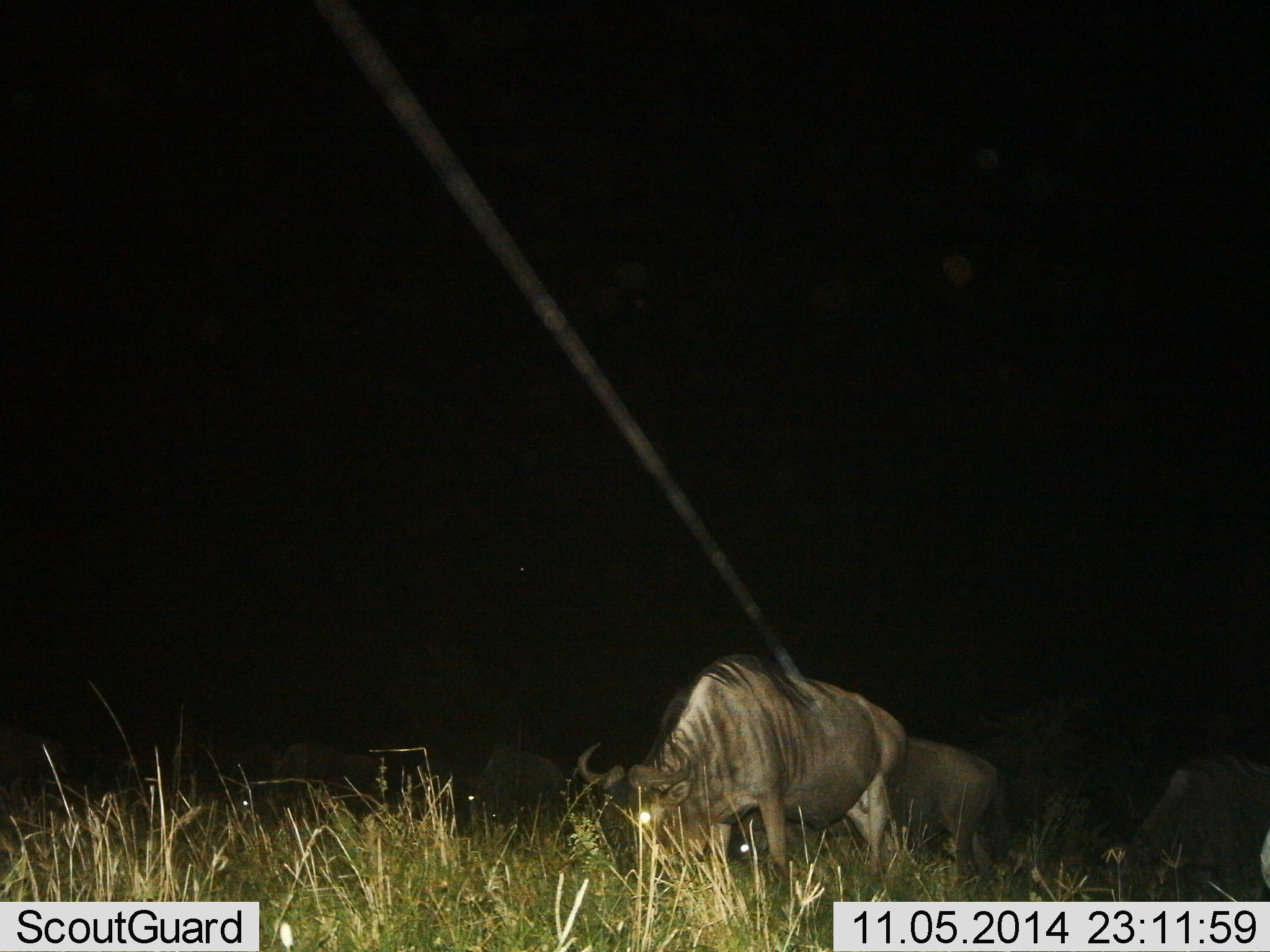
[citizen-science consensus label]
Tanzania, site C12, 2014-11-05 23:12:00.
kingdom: Animalia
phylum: Chordata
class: Mammalia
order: Artiodactyla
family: Bovidae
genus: Connochaetes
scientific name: Connochaetes taurinus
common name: blue wildebeest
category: wildebeest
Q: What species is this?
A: Wildebeest (blue wildebeest) (Connochaetes taurinus).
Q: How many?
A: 3.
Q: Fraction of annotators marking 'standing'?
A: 40%.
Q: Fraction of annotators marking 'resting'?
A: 0%.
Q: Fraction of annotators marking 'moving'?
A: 30%.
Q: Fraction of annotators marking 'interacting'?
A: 0%.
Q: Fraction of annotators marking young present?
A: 0%.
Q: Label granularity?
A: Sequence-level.